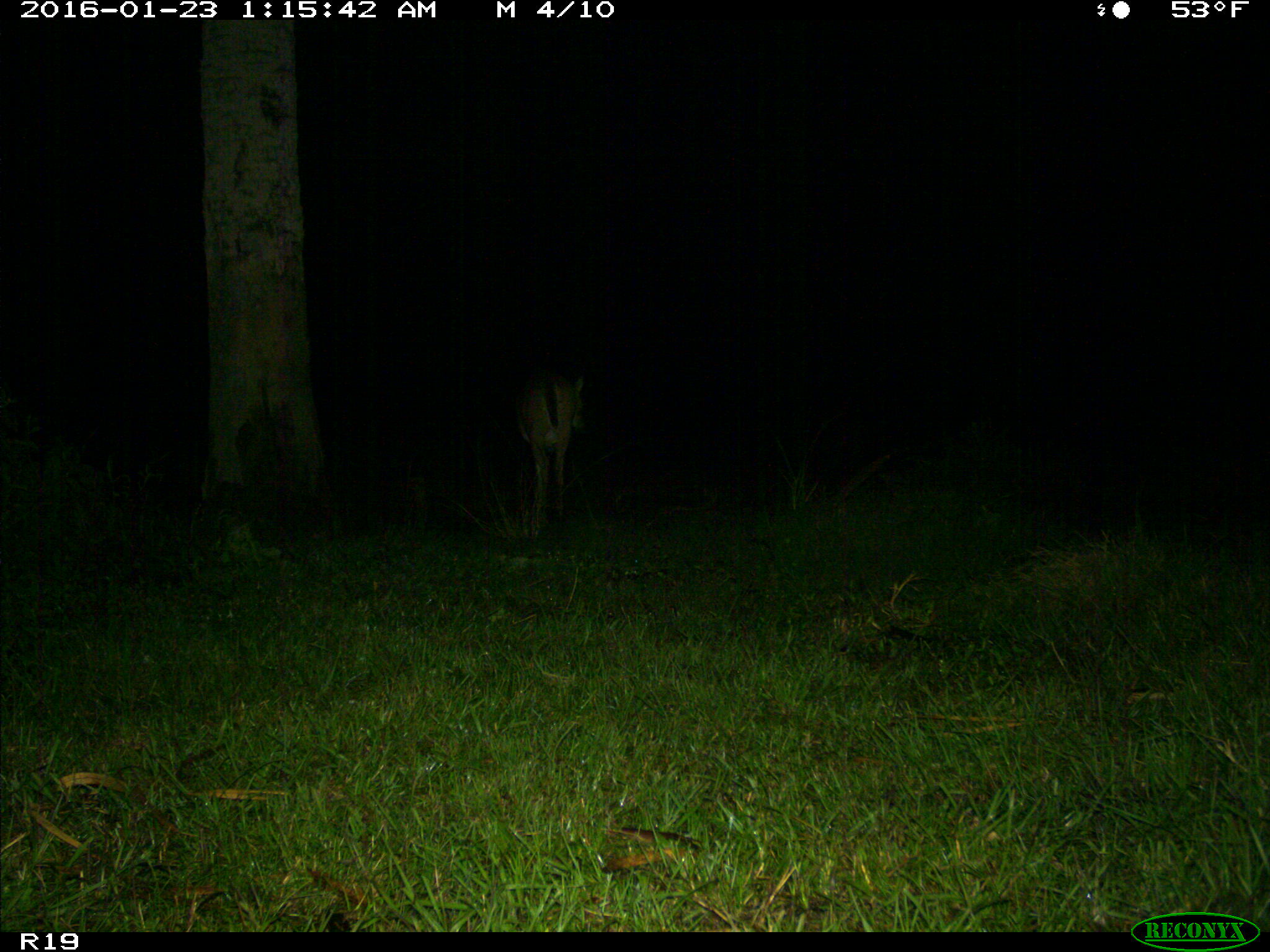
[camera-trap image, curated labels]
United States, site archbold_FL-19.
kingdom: Animalia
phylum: Chordata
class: Mammalia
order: Artiodactyla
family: Cervidae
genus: Odocoileus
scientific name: Odocoileus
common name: deer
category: unidentified deer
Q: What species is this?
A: Unidentified deer (deer) (Odocoileus).